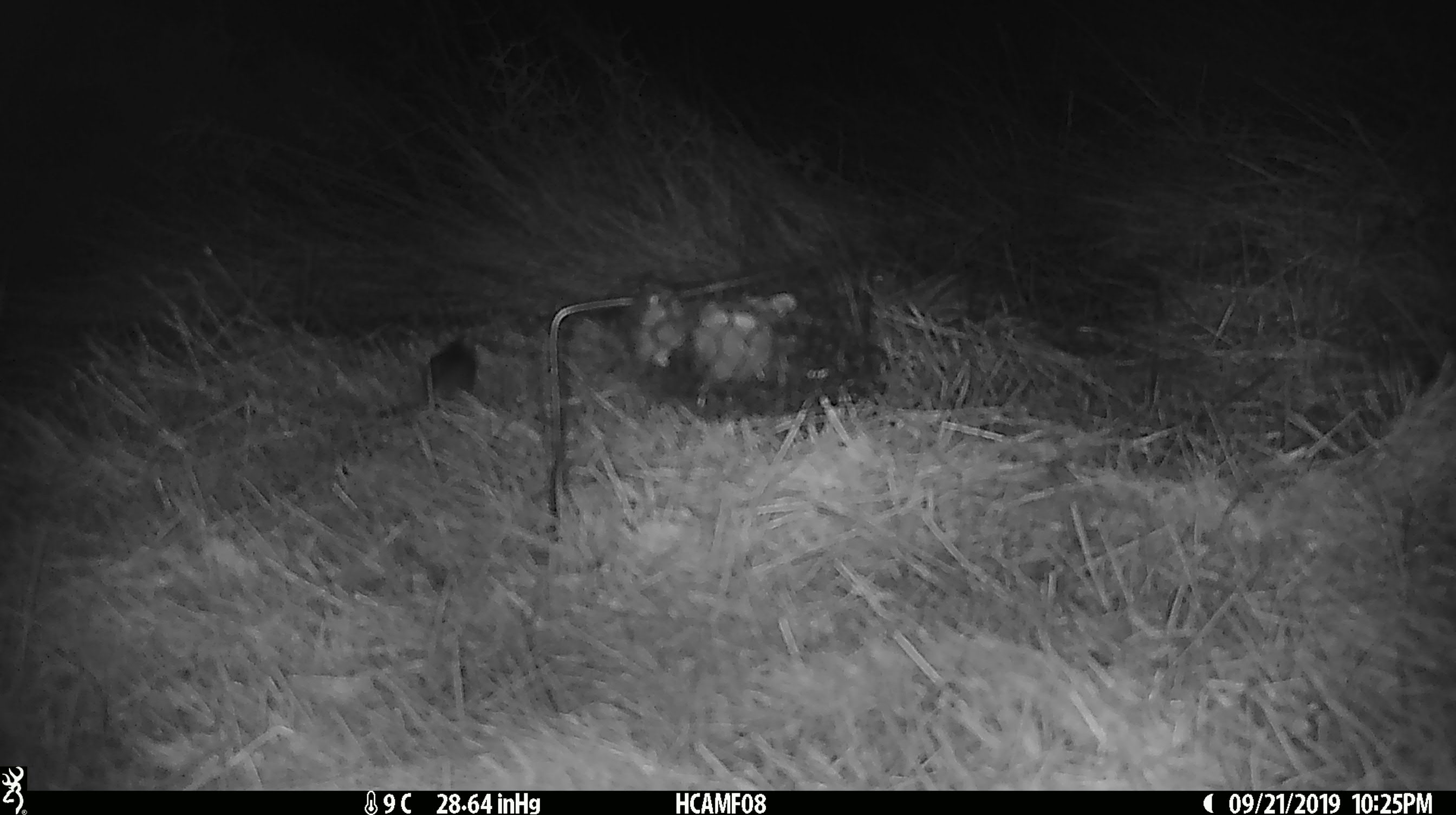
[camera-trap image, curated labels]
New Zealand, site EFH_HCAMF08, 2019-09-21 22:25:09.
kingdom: Animalia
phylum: Chordata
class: Mammalia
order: Rodentia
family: Muridae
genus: Mus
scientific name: Mus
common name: mouse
Mouse (Mus).